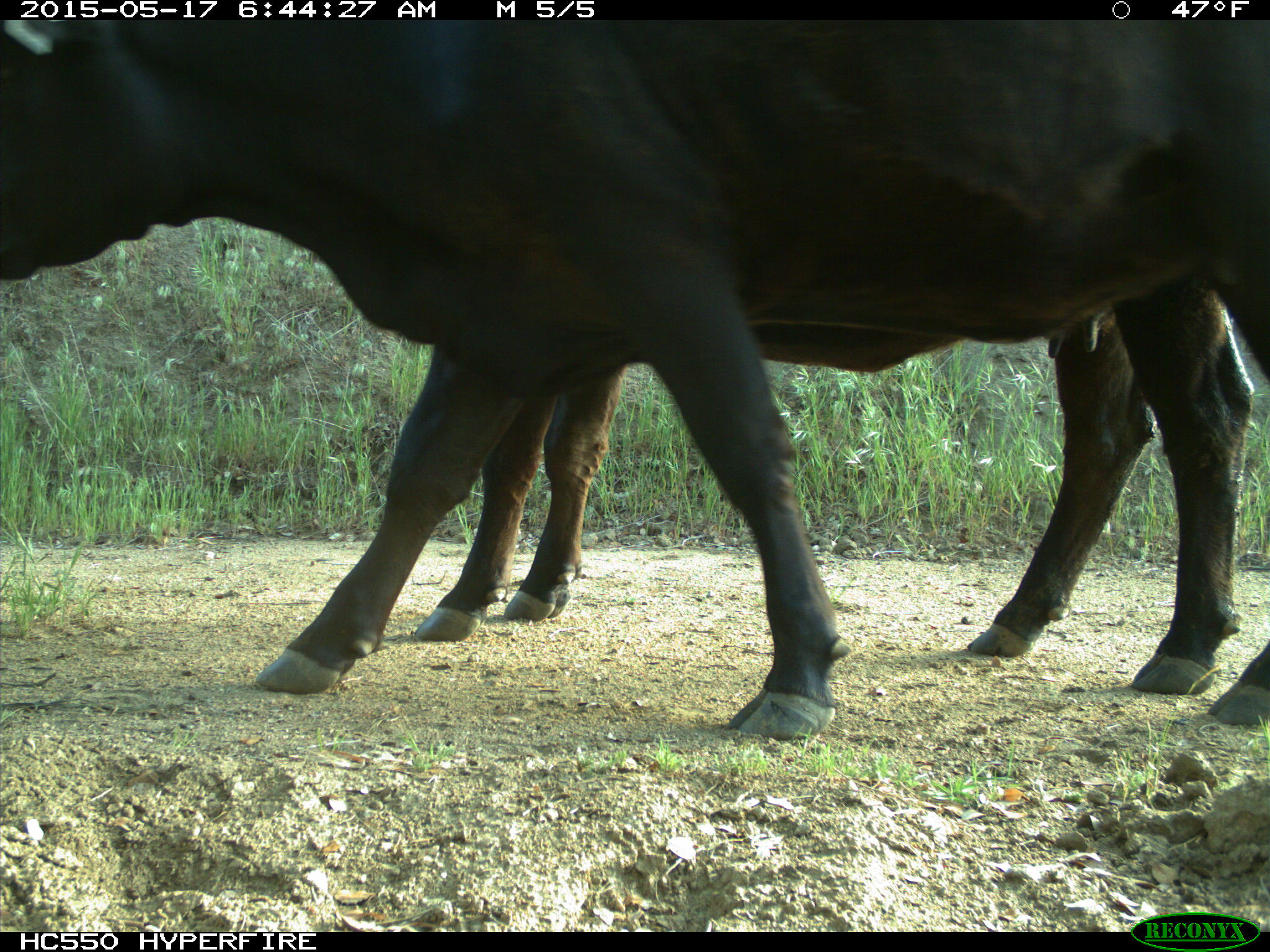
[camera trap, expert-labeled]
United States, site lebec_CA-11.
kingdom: Animalia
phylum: Chordata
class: Mammalia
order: Artiodactyla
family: Bovidae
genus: Bos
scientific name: Bos taurus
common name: domestic cow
Bos taurus (domestic cow).